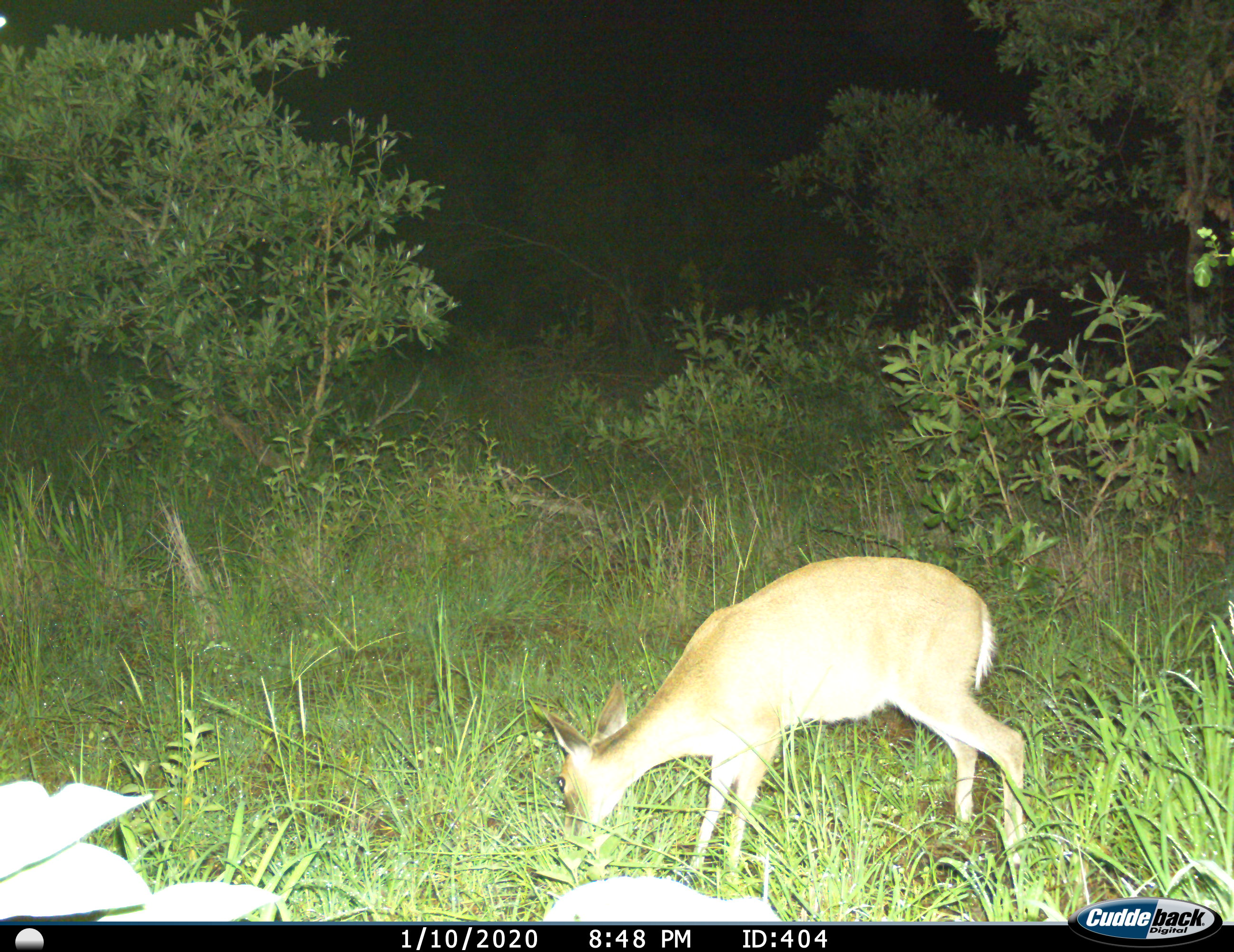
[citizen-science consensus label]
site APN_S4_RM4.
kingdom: Animalia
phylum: Chordata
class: Mammalia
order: Artiodactyla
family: Bovidae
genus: Sylvicapra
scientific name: Sylvicapra grimmia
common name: common duiker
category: duikercommongrey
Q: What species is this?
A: Duikercommongrey (common duiker) (Sylvicapra grimmia).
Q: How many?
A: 1.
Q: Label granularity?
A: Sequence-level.